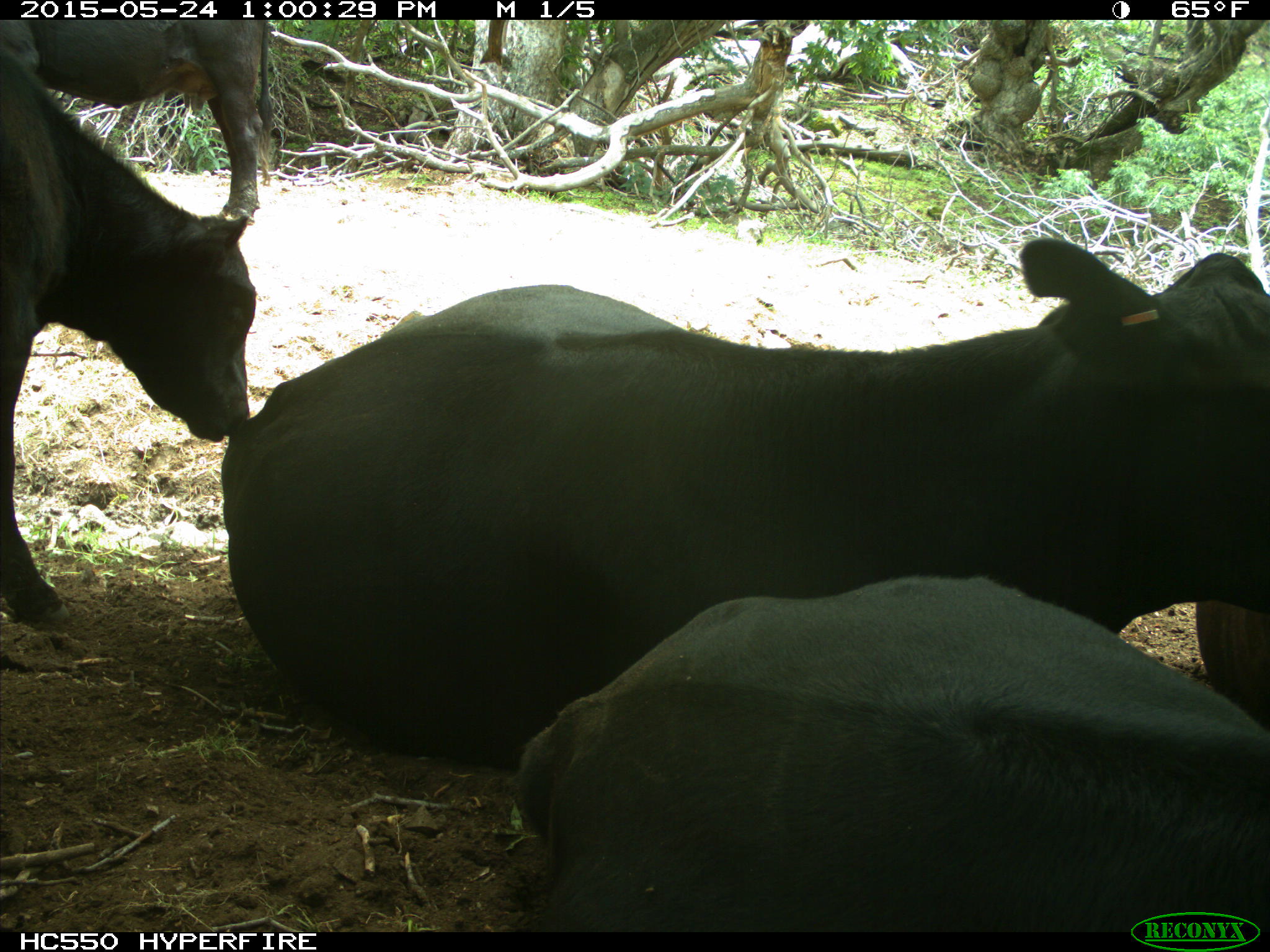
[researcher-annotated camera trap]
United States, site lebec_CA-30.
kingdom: Animalia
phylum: Chordata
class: Mammalia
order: Artiodactyla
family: Bovidae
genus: Bos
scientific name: Bos taurus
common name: domestic cow